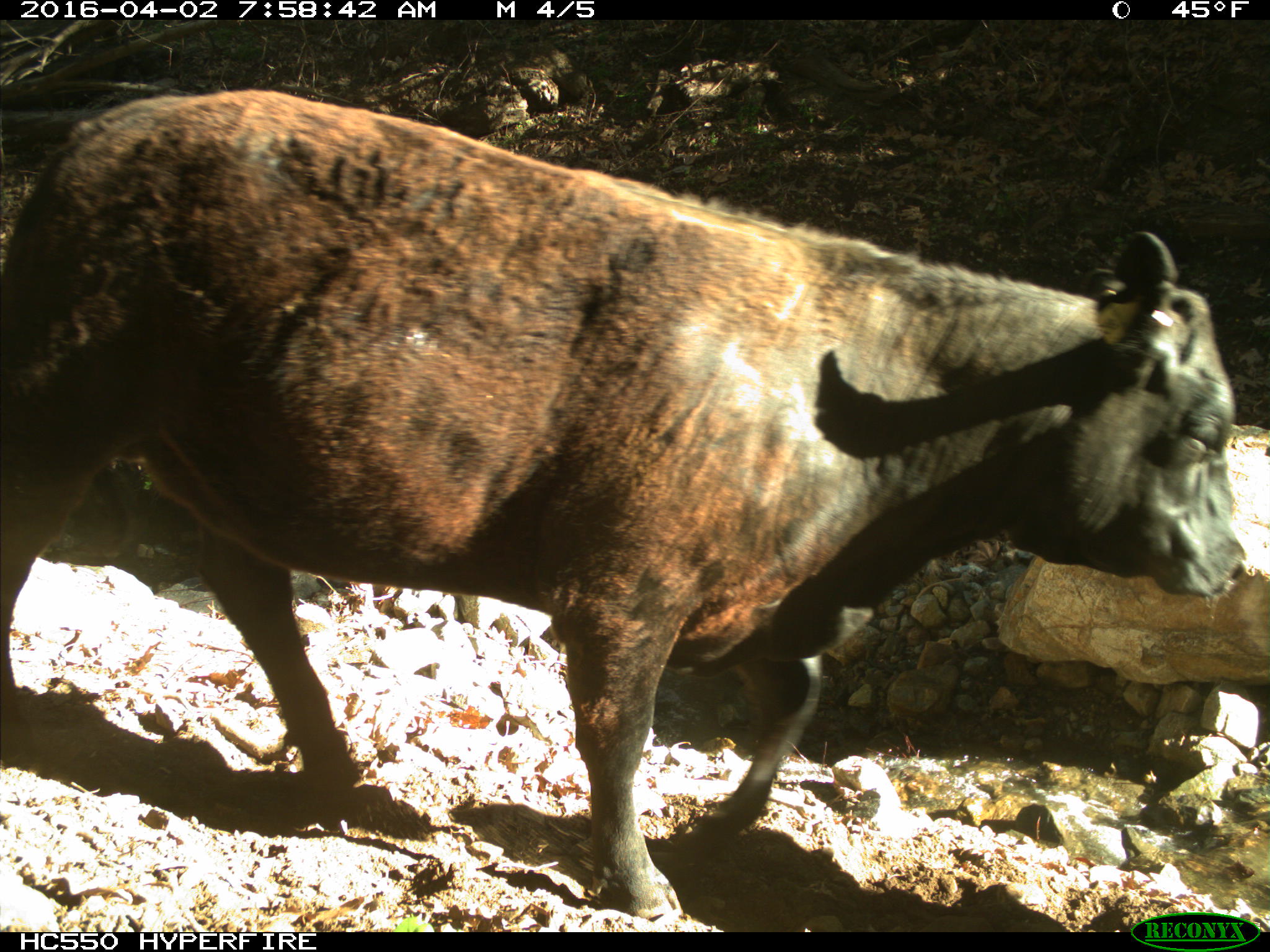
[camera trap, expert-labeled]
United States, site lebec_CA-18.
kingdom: Animalia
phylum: Chordata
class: Mammalia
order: Artiodactyla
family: Bovidae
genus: Bos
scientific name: Bos taurus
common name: domestic cow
Bos taurus (domestic cow).